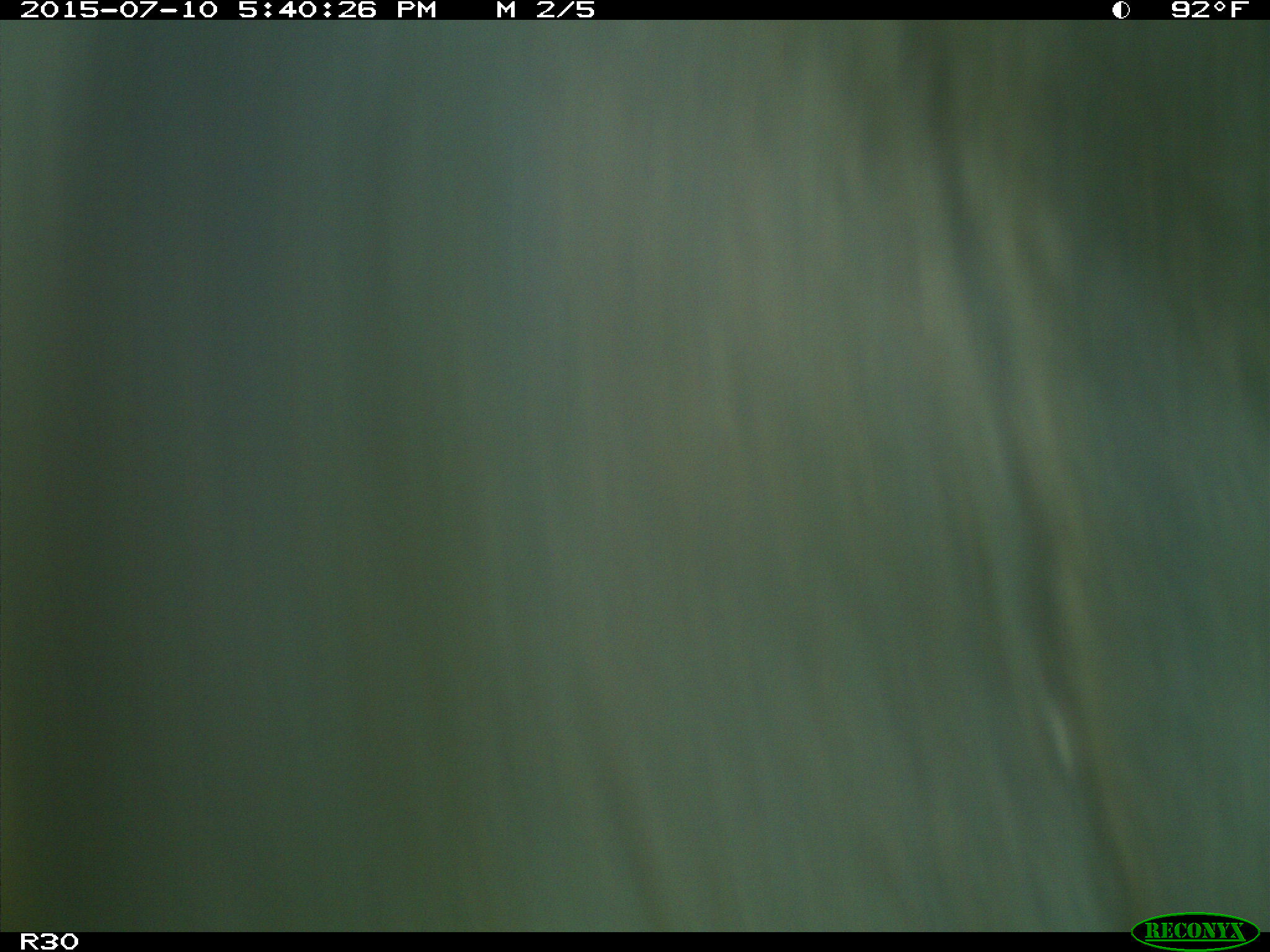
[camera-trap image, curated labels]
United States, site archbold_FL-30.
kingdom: Animalia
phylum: Chordata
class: Mammalia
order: Artiodactyla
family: Bovidae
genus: Bos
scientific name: Bos taurus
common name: domestic cow